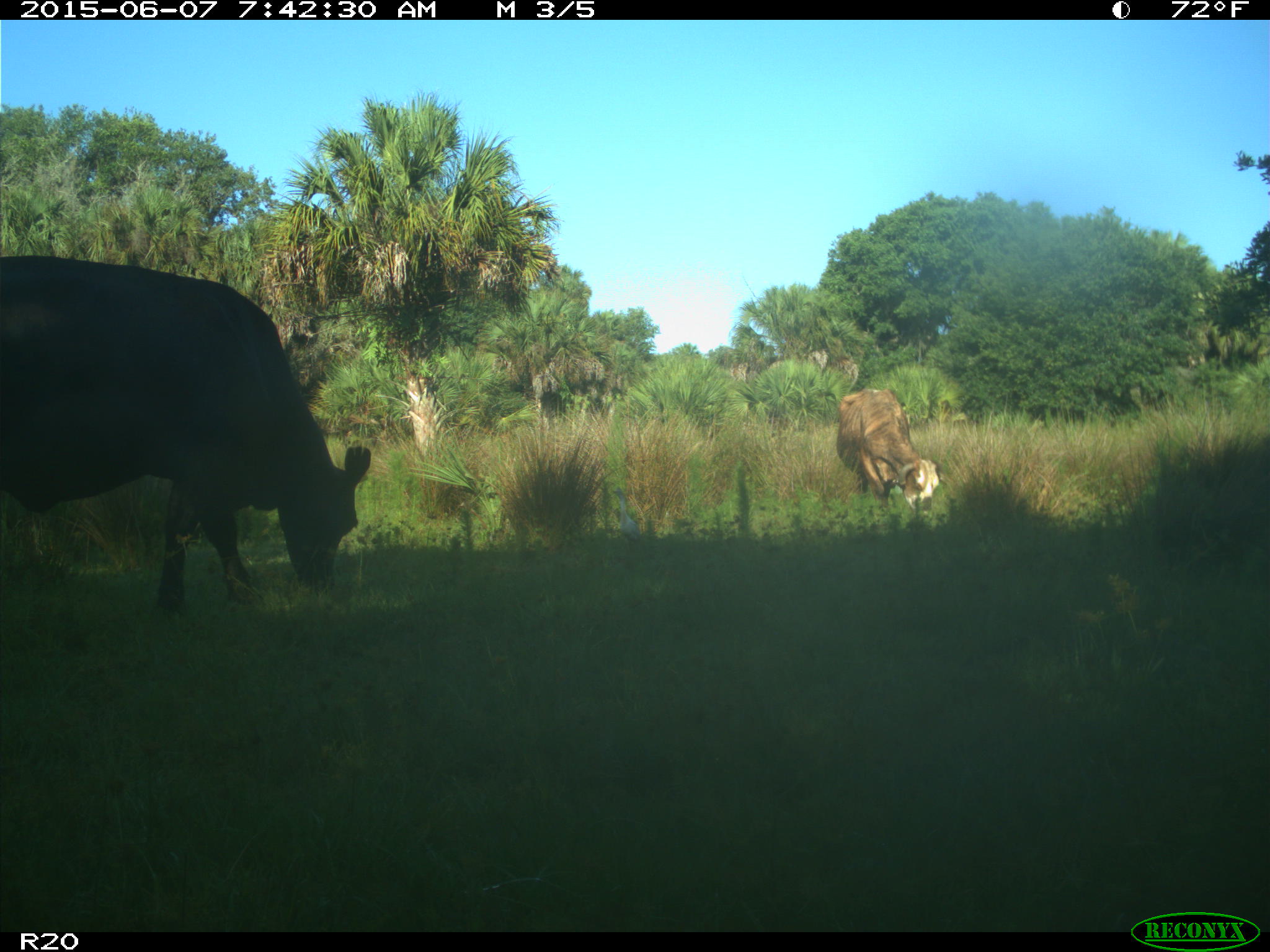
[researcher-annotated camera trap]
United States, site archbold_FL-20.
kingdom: Animalia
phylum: Chordata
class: Mammalia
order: Artiodactyla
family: Bovidae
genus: Bos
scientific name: Bos taurus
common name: domestic cow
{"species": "Bos taurus (domestic cow)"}